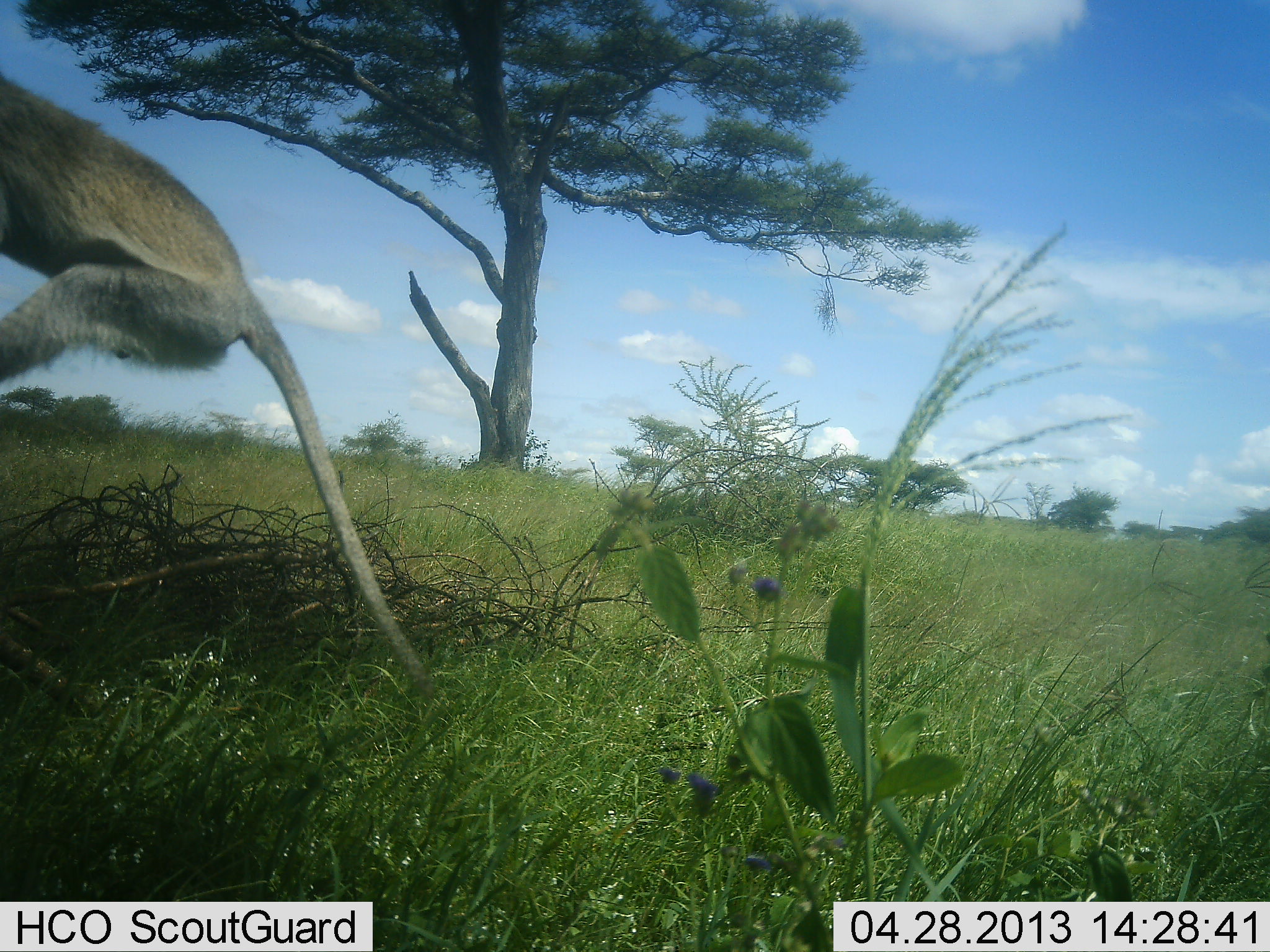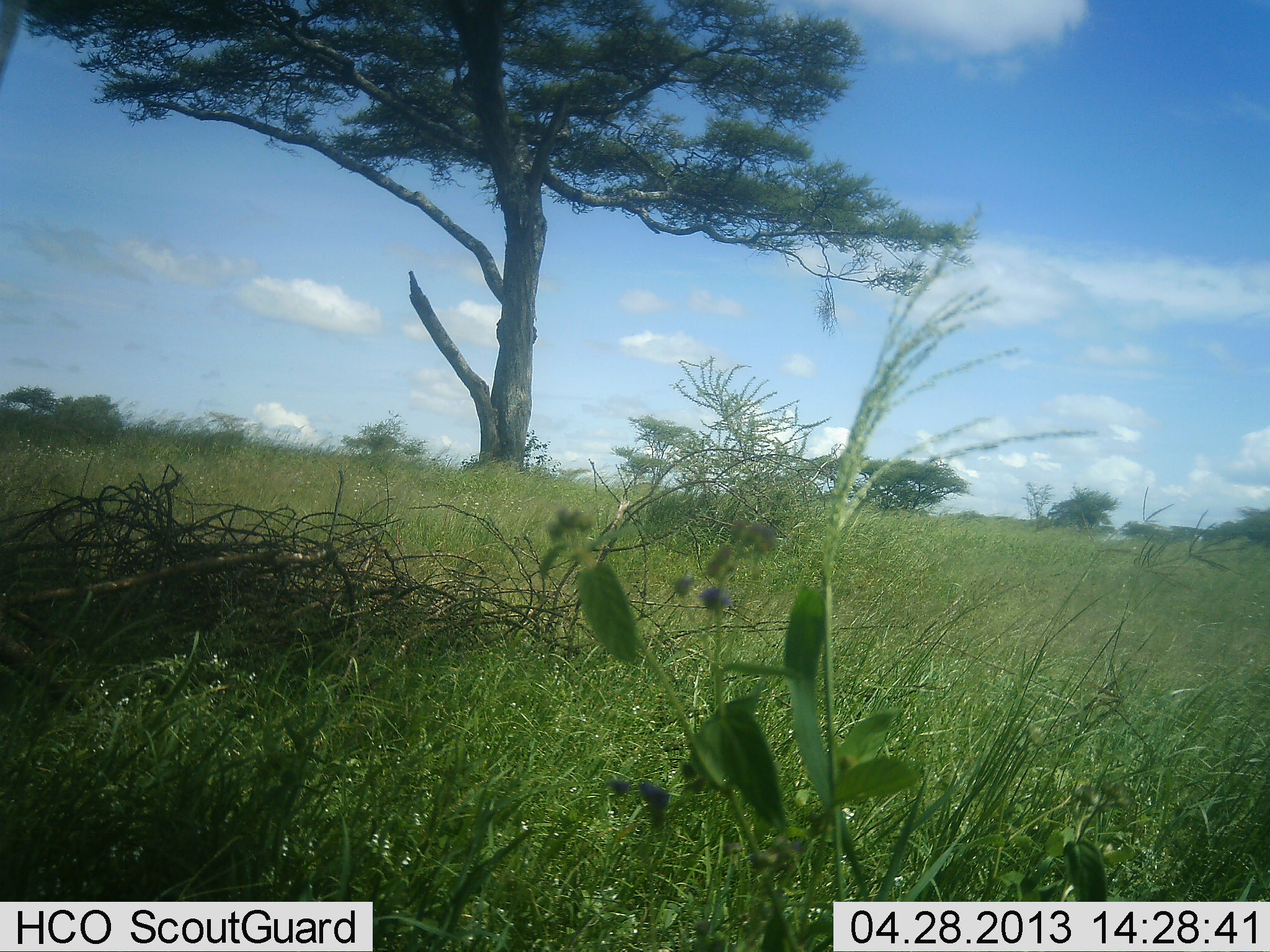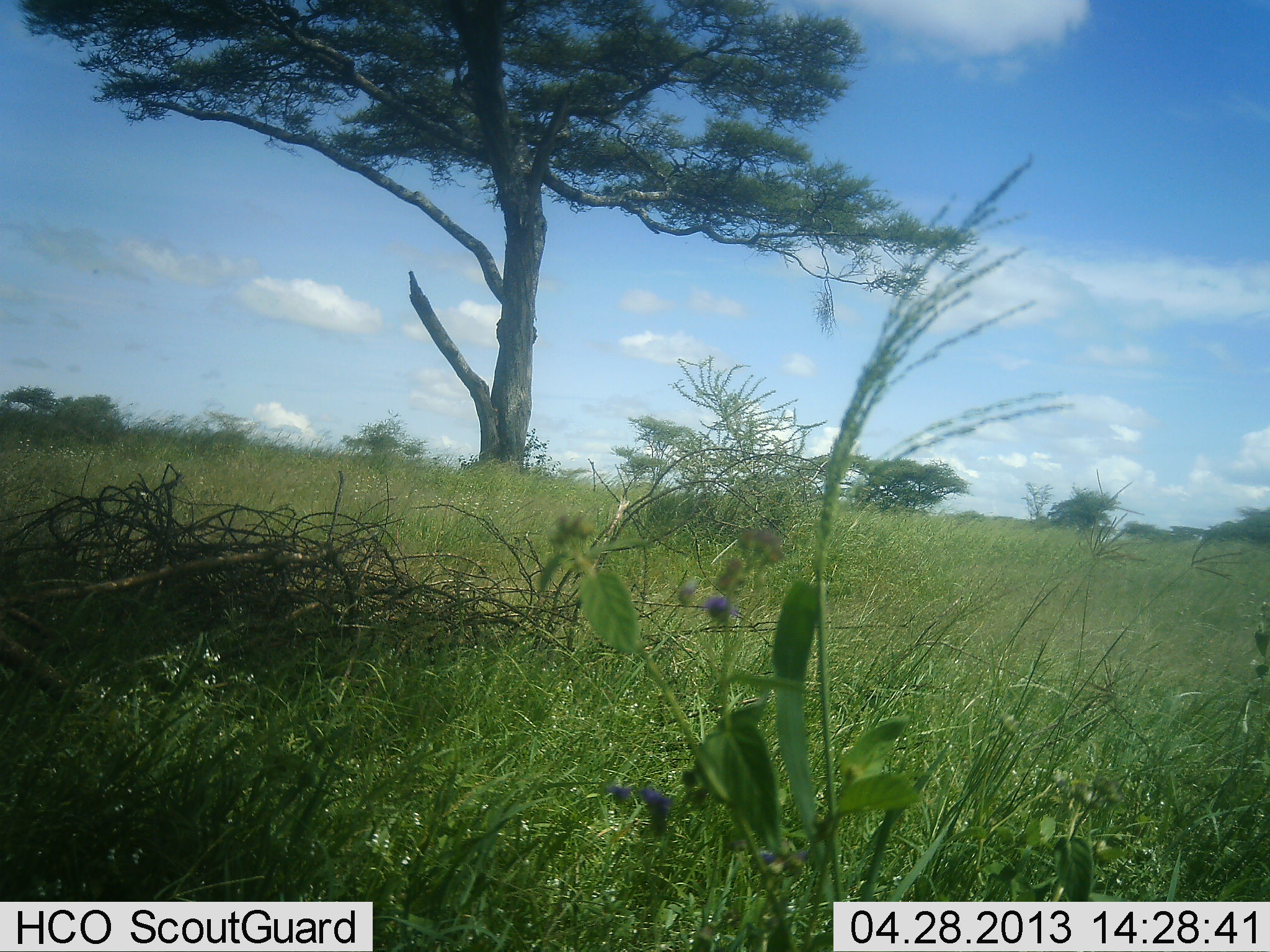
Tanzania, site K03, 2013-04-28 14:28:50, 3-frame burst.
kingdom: Animalia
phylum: Chordata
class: Mammalia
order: Primates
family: Cercopithecidae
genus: Chlorocebus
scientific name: Chlorocebus pygerythrus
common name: vervet monkey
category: monkeyvervet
Monkeyvervet (vervet monkey) (Chlorocebus pygerythrus), count 1. Behavior (volunteer vote fractions): standing 0%, resting 0%, moving 100%, interacting 0%. Young present (vote fraction): 0%. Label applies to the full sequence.